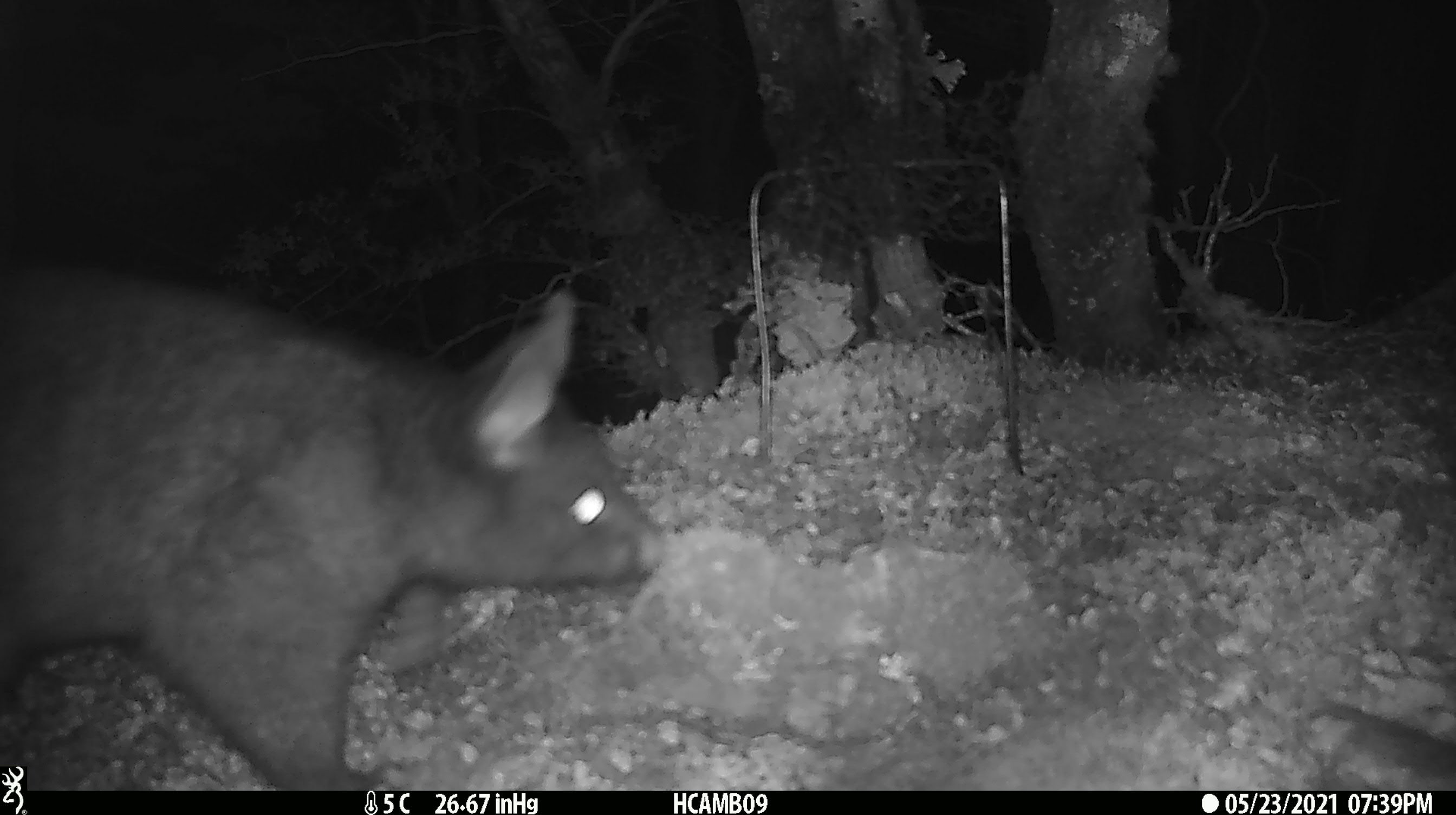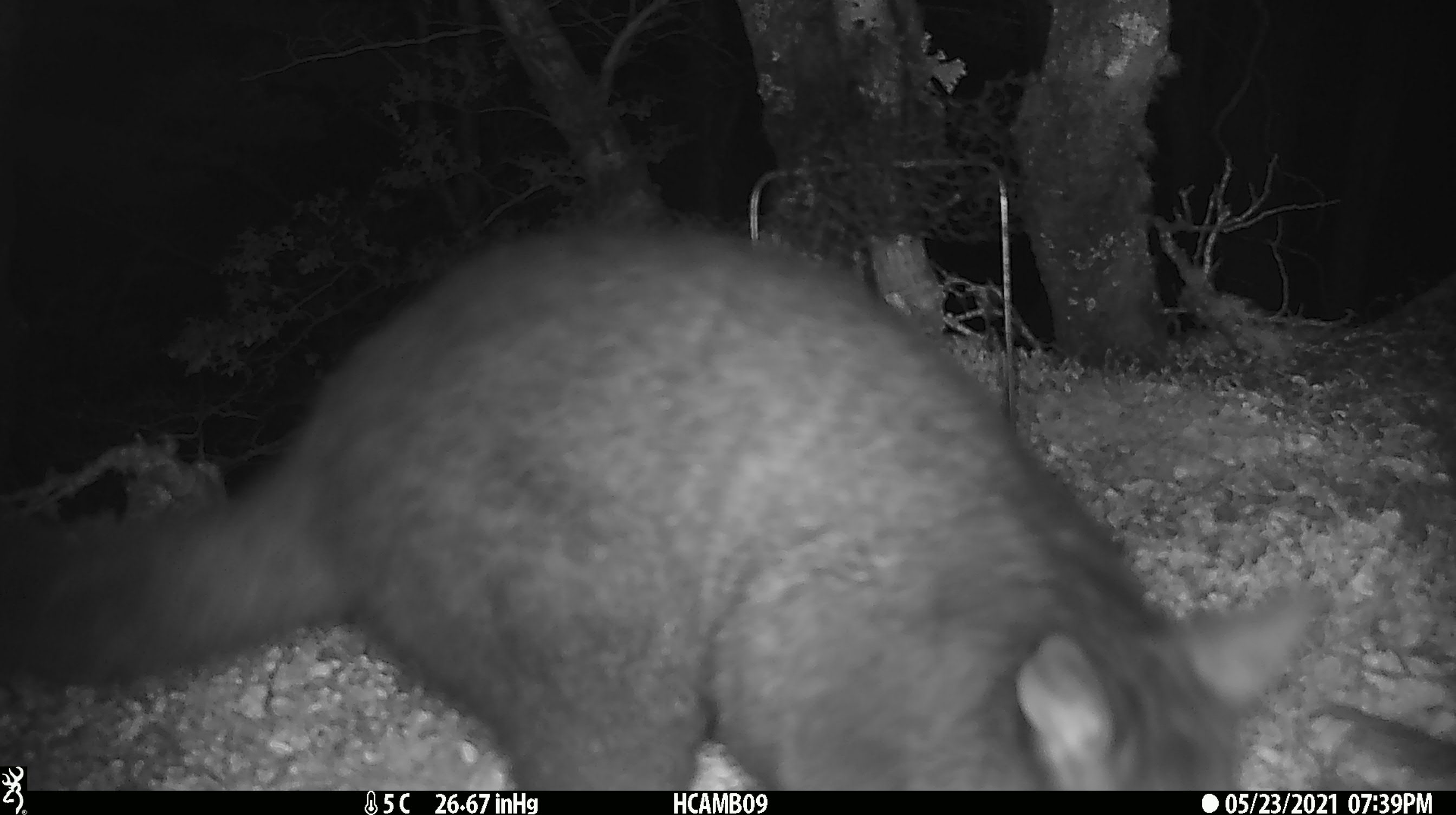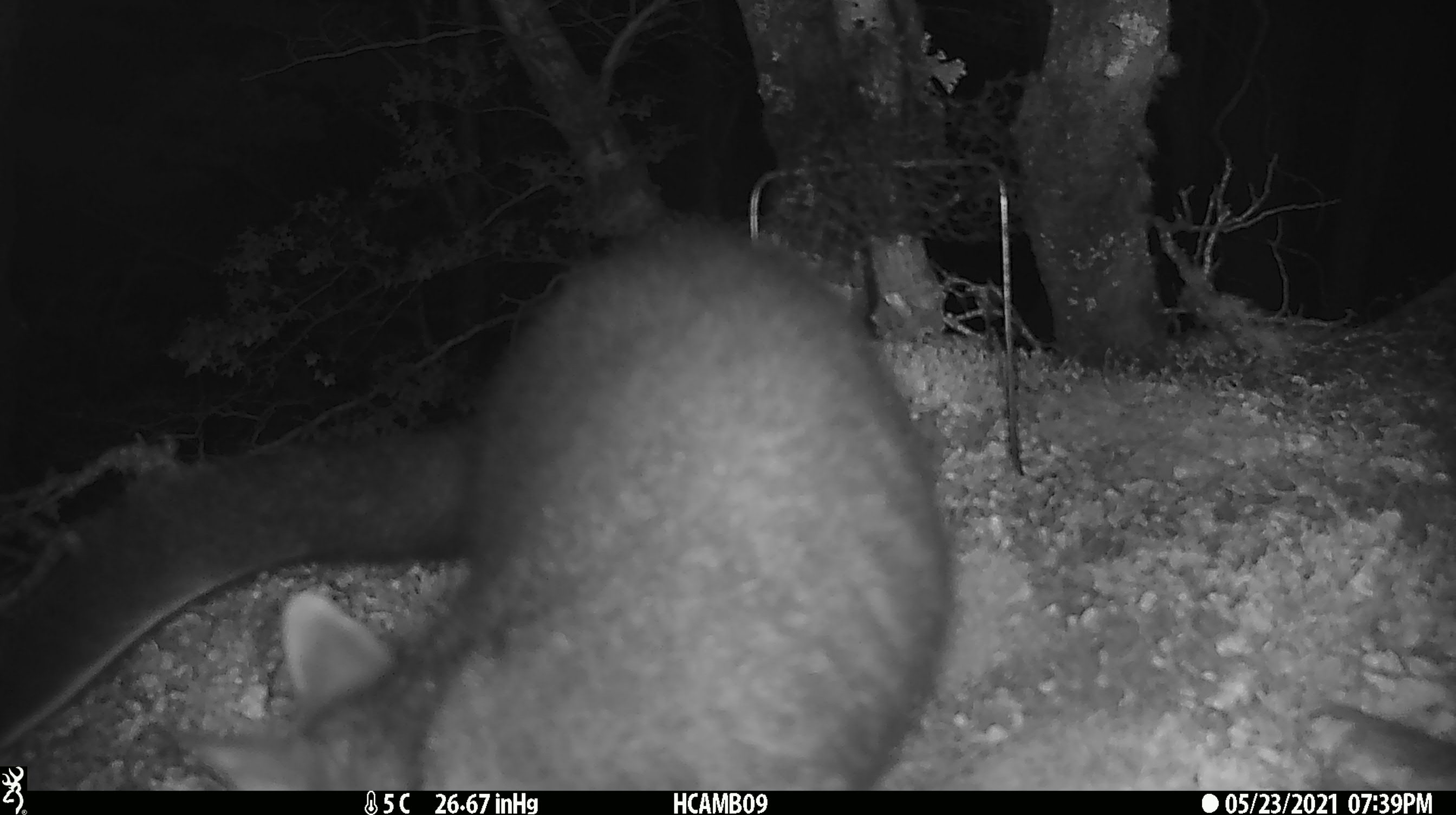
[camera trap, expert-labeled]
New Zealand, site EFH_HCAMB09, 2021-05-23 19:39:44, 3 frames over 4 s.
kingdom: Animalia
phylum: Chordata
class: Mammalia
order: Diprotodontia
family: Phalangeridae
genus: Trichosurus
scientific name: Trichosurus vulpecula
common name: common brushtail possum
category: possum